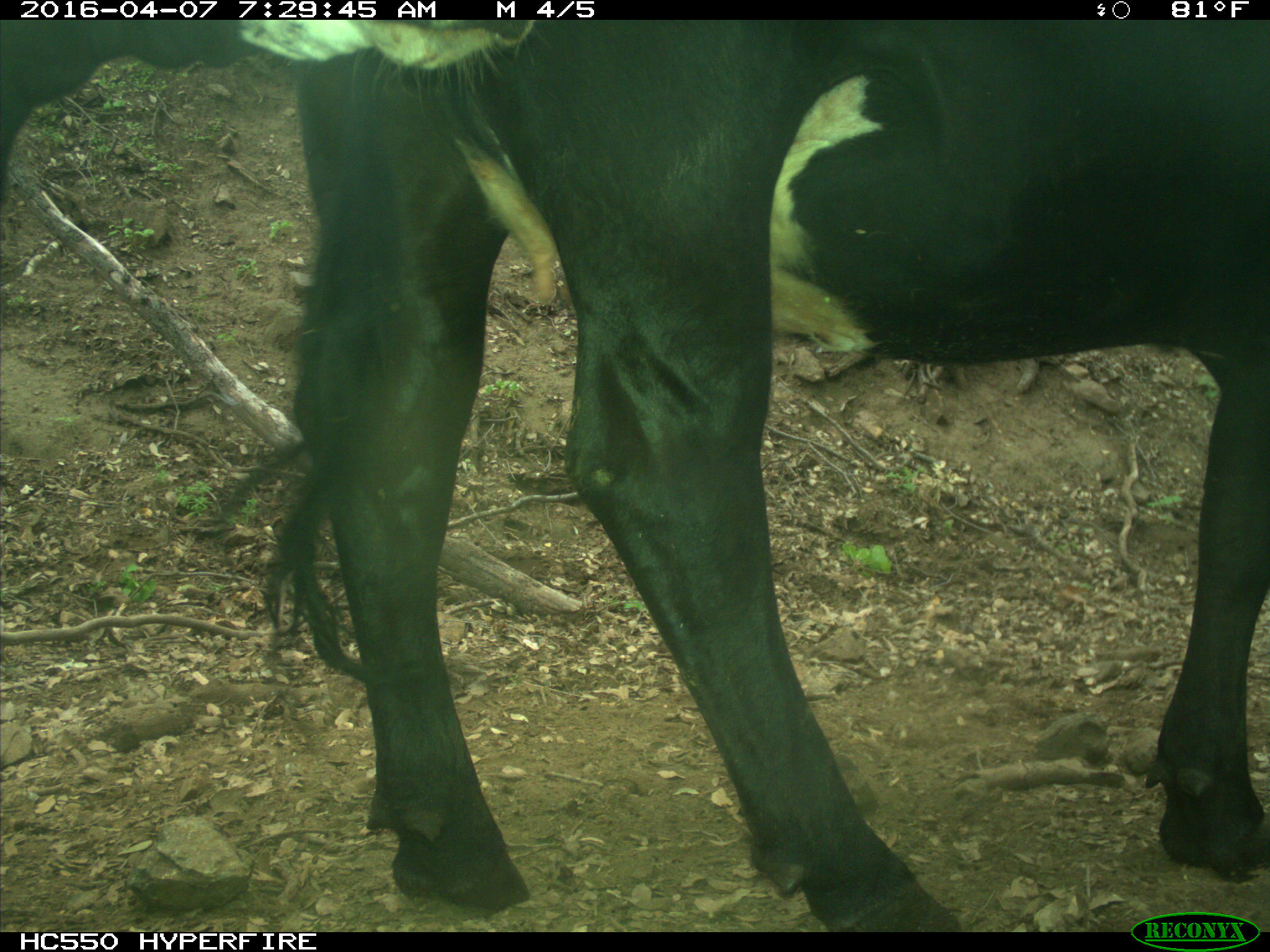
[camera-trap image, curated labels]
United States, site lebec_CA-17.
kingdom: Animalia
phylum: Chordata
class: Mammalia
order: Artiodactyla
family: Bovidae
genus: Bos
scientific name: Bos taurus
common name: domestic cow